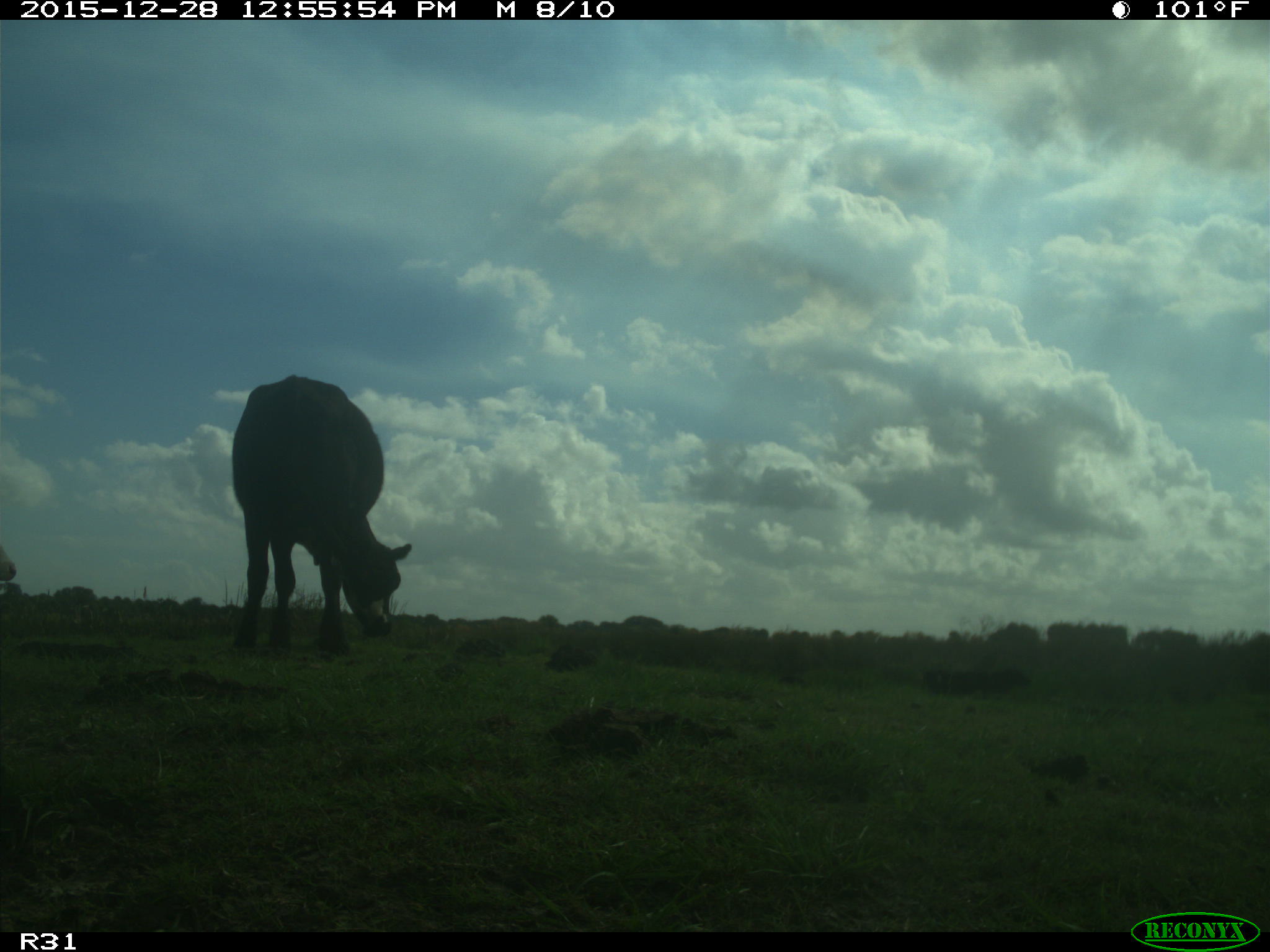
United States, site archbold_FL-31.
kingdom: Animalia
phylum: Chordata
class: Mammalia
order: Artiodactyla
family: Bovidae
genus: Bos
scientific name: Bos taurus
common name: domestic cow